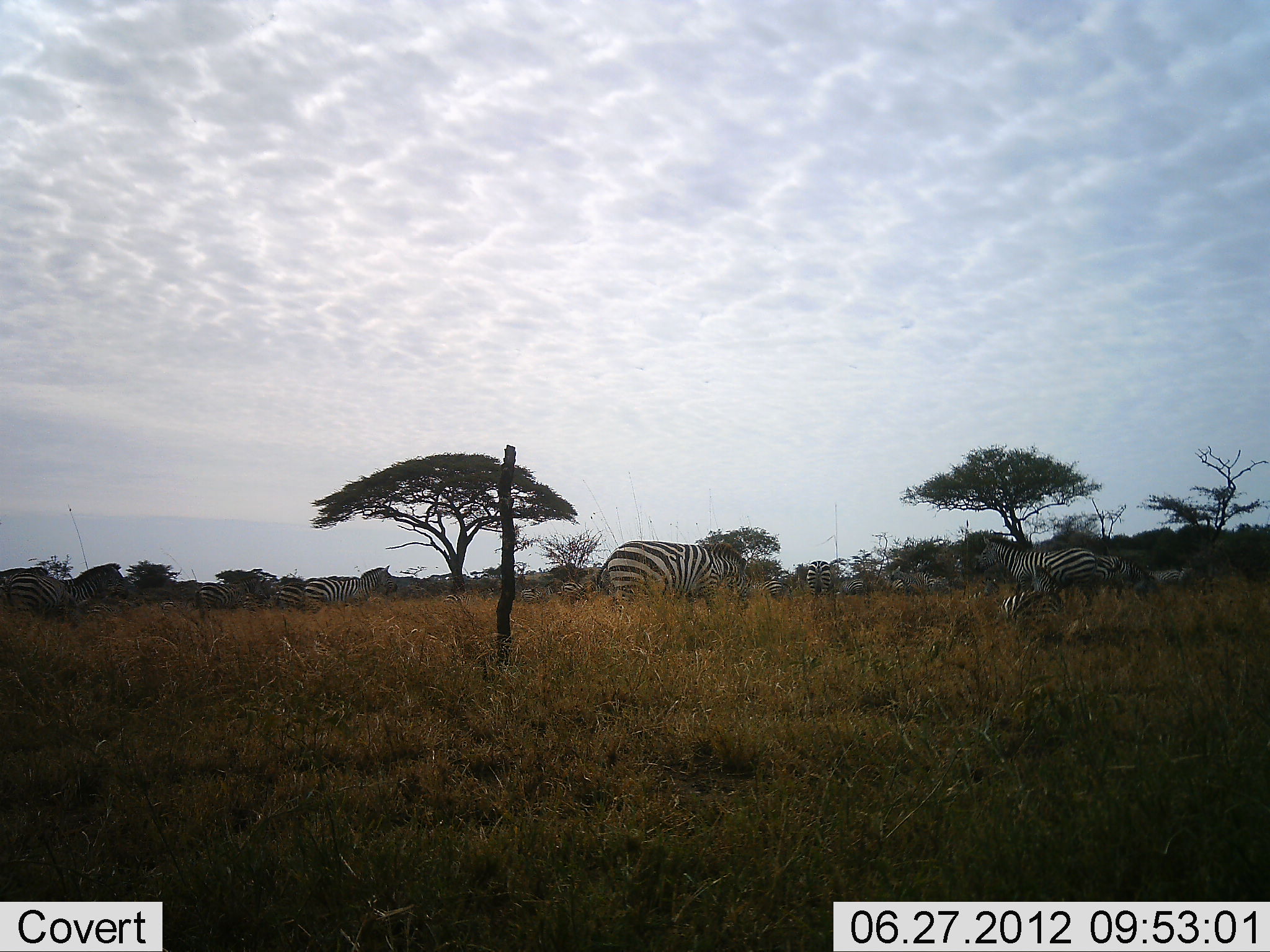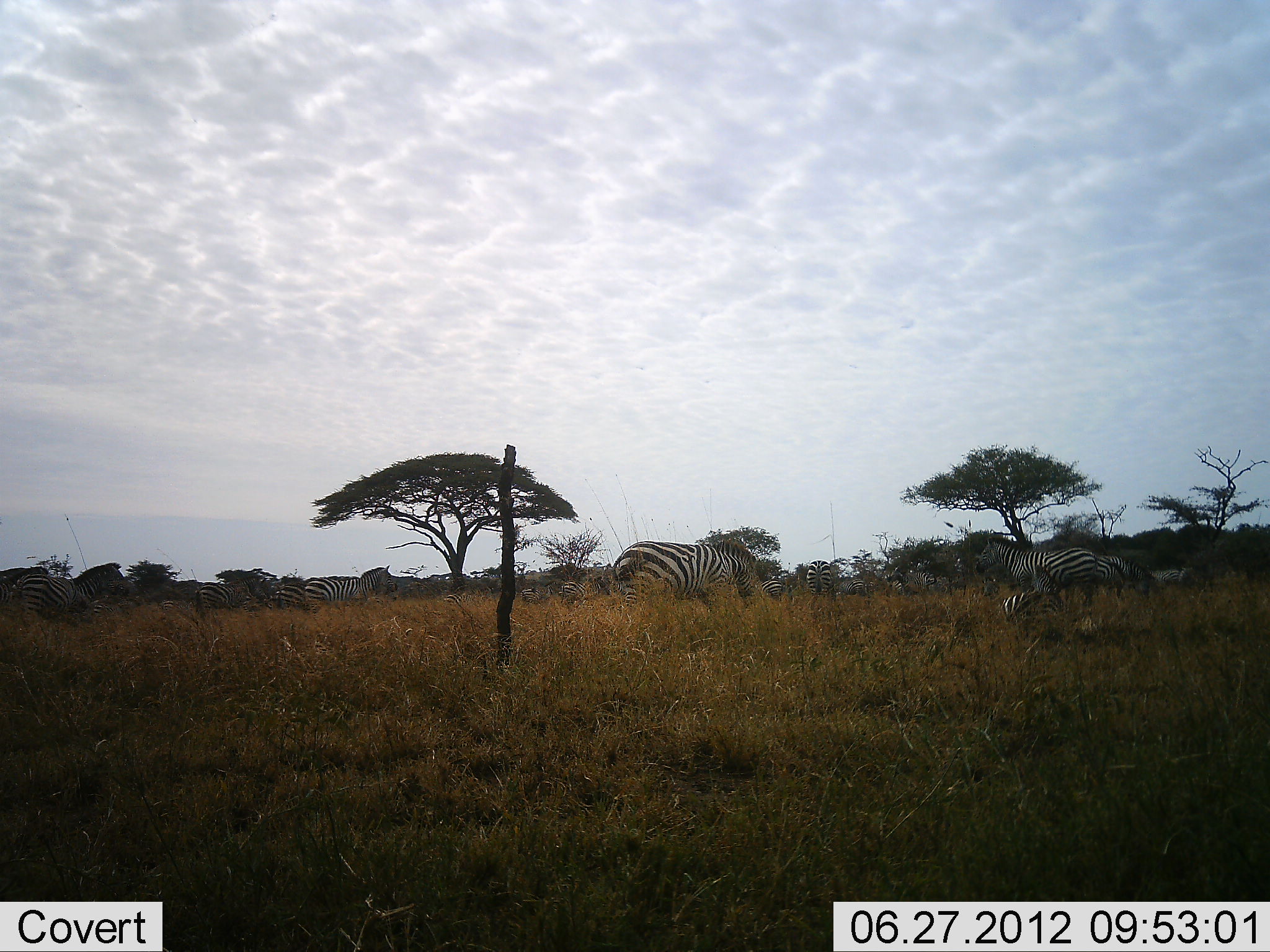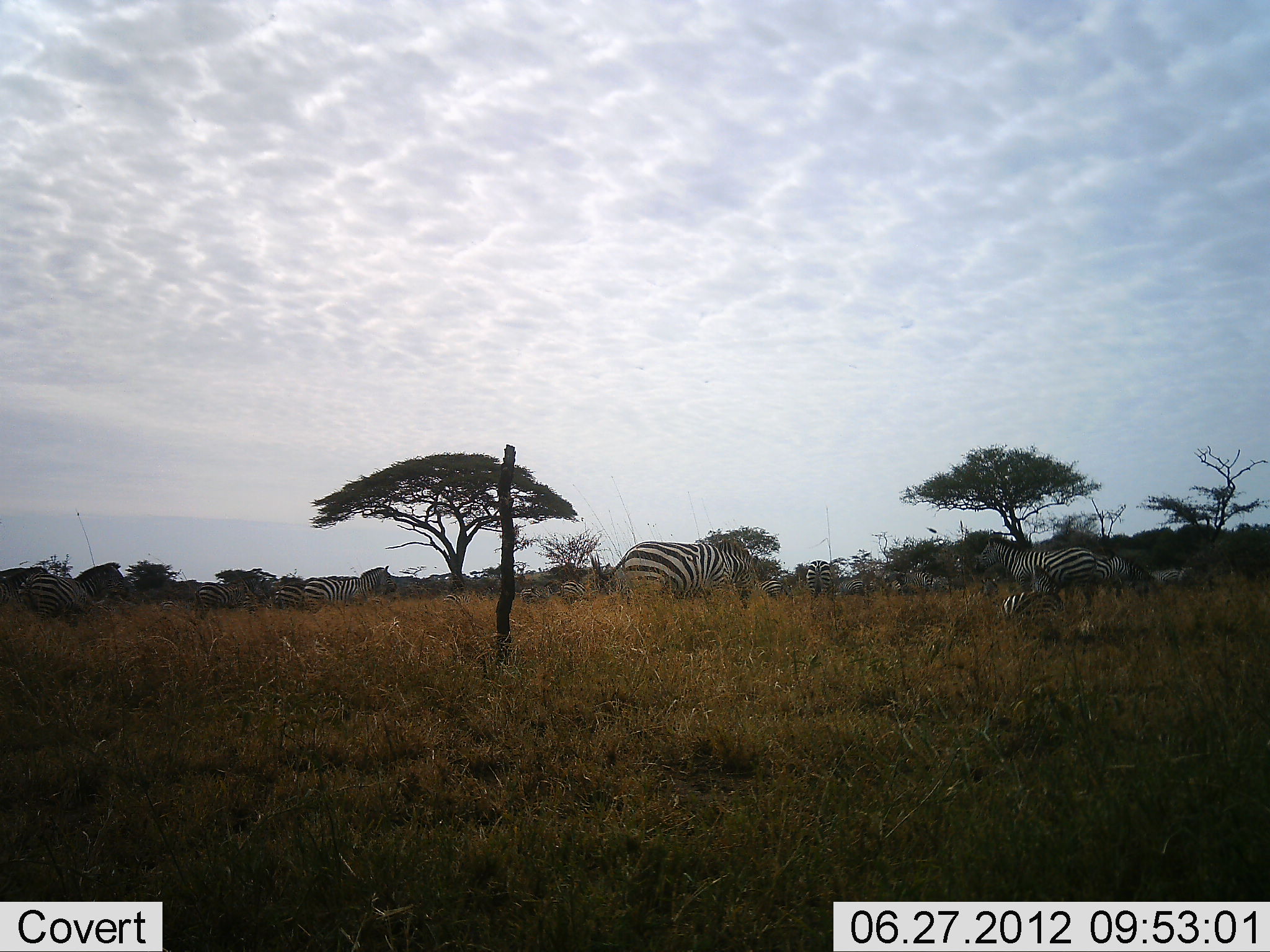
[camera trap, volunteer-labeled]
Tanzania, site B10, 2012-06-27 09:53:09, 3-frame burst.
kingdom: Animalia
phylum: Chordata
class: Mammalia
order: Perissodactyla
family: Equidae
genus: Equus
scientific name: Equus quagga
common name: plains zebra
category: zebra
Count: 11-50.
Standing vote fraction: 70%.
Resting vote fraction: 20%.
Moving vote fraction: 60%.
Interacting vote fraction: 10%.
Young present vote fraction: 0%.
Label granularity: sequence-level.